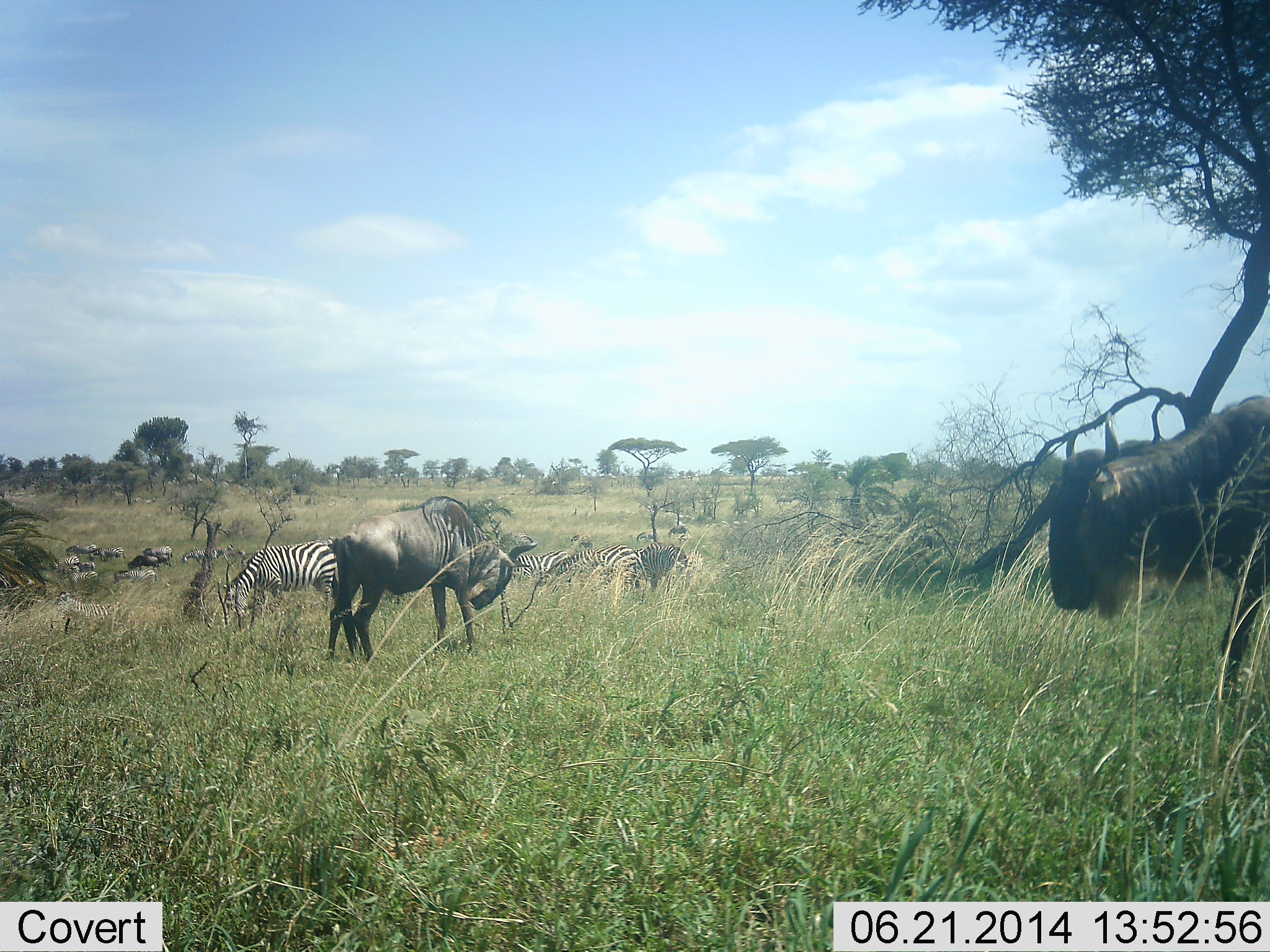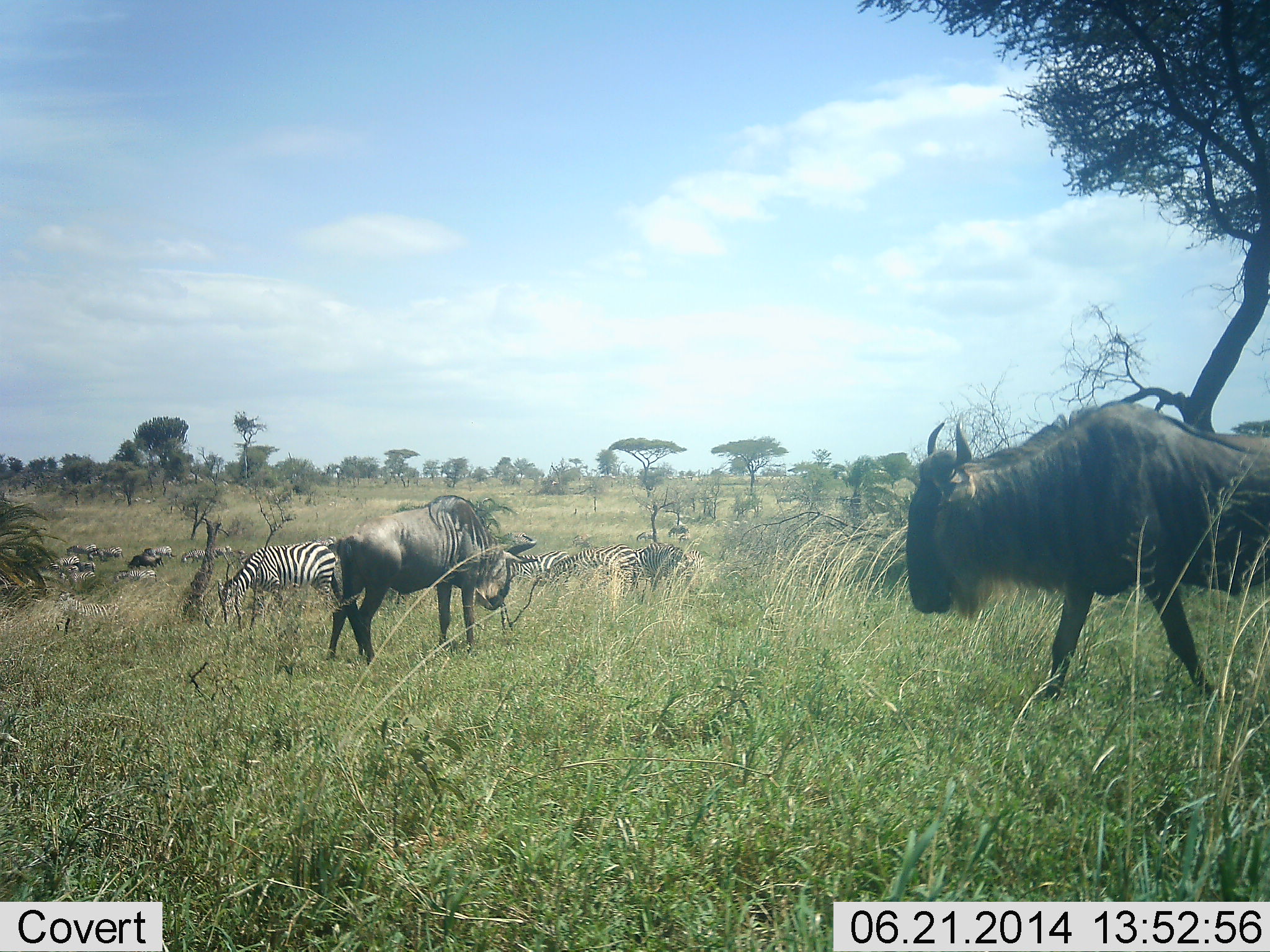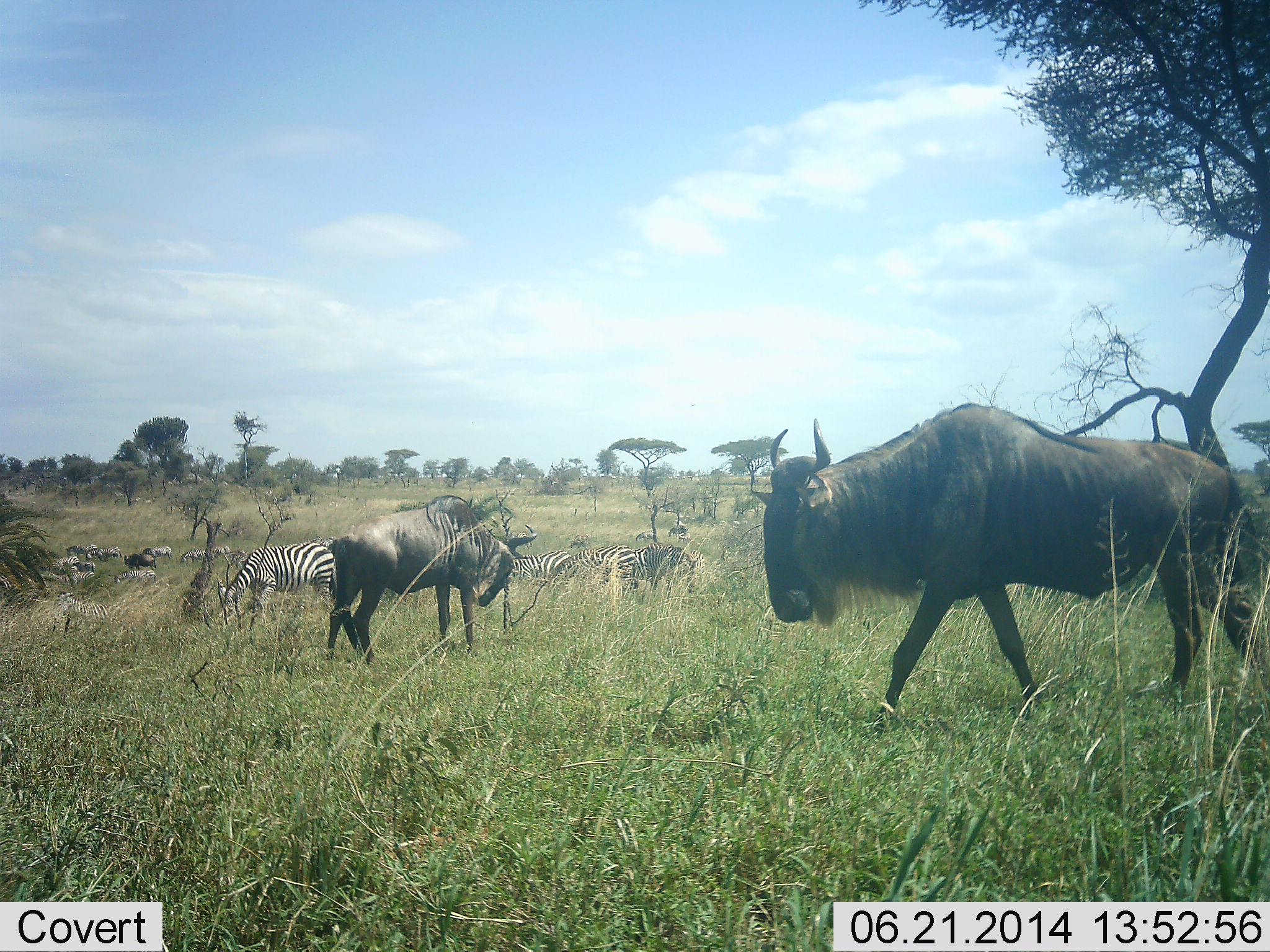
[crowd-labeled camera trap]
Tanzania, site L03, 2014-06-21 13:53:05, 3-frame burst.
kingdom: Animalia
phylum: Chordata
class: Mammalia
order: Artiodactyla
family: Bovidae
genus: Connochaetes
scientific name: Connochaetes taurinus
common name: blue wildebeest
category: wildebeest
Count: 3.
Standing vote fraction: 80%.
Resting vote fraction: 10%.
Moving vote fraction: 80%.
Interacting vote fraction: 10%.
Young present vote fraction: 0%.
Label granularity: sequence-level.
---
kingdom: Animalia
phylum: Chordata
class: Mammalia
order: Perissodactyla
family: Equidae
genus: Equus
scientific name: Equus quagga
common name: plains zebra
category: zebra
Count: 10.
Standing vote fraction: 60%.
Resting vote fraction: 10%.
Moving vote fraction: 10%.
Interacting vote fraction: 0%.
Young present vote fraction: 0%.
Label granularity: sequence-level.